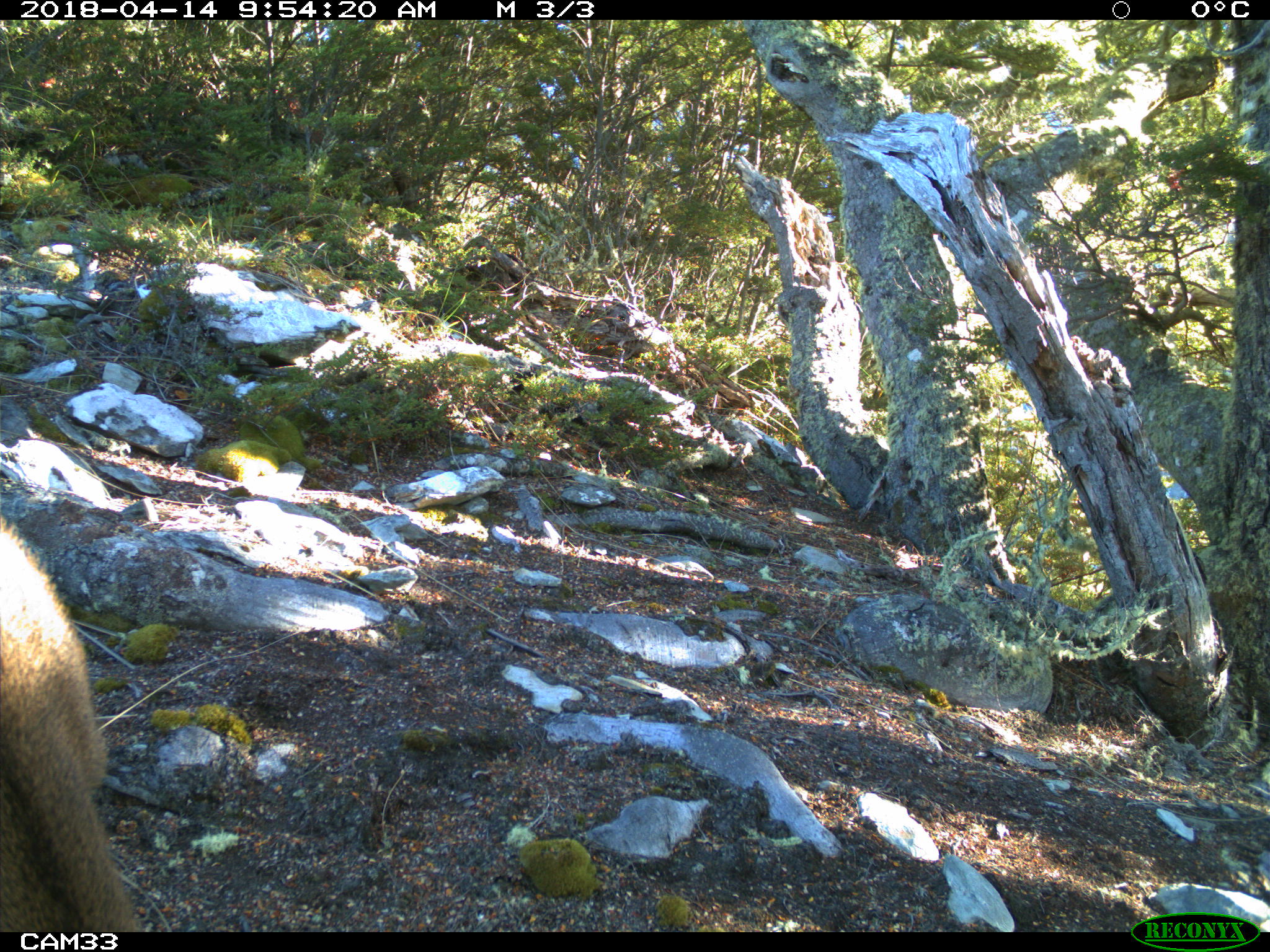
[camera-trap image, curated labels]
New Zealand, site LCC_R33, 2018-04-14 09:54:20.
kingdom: Animalia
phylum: Chordata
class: Mammalia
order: Artiodactyla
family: Cervidae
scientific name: Cervidae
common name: deer